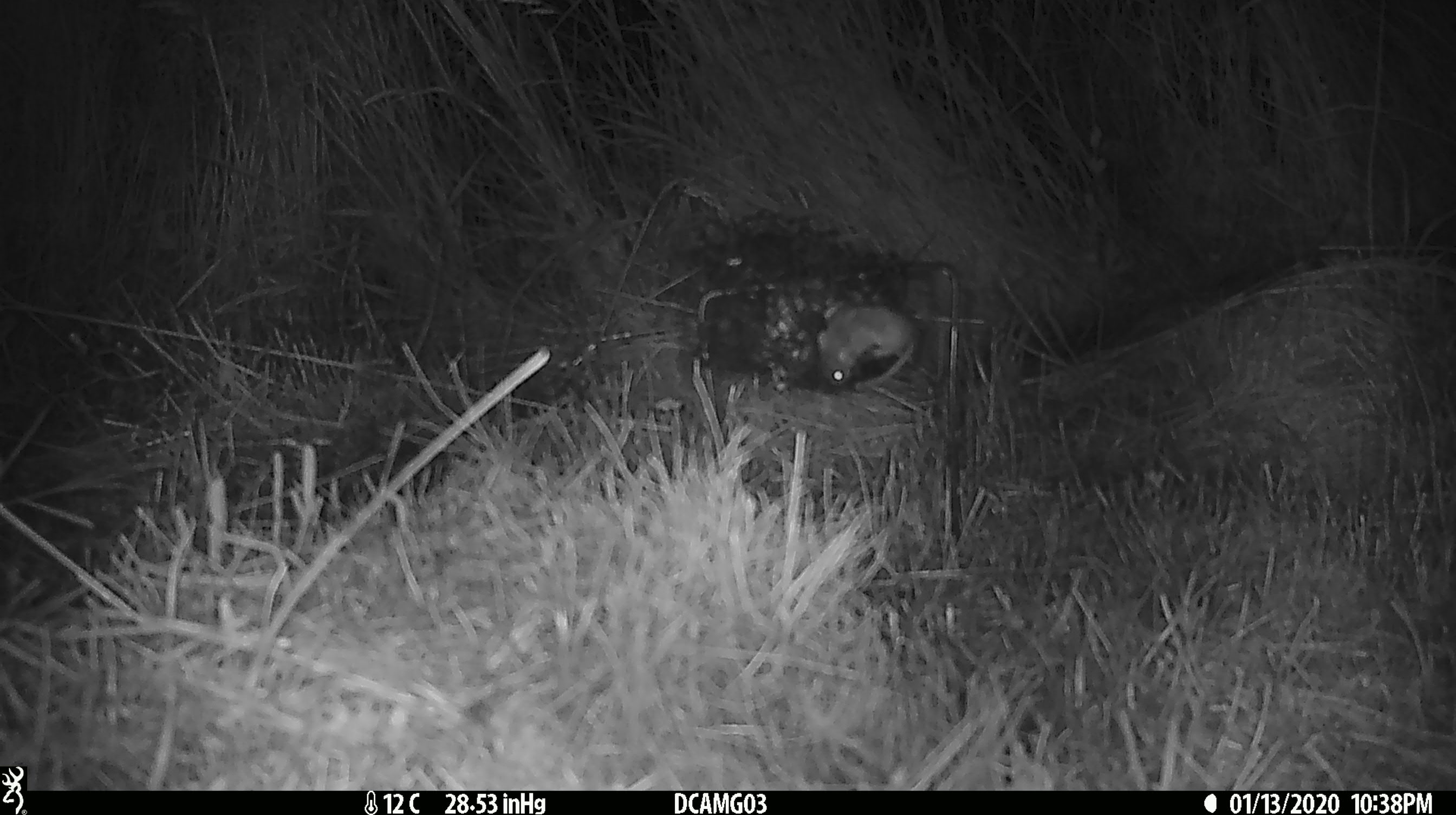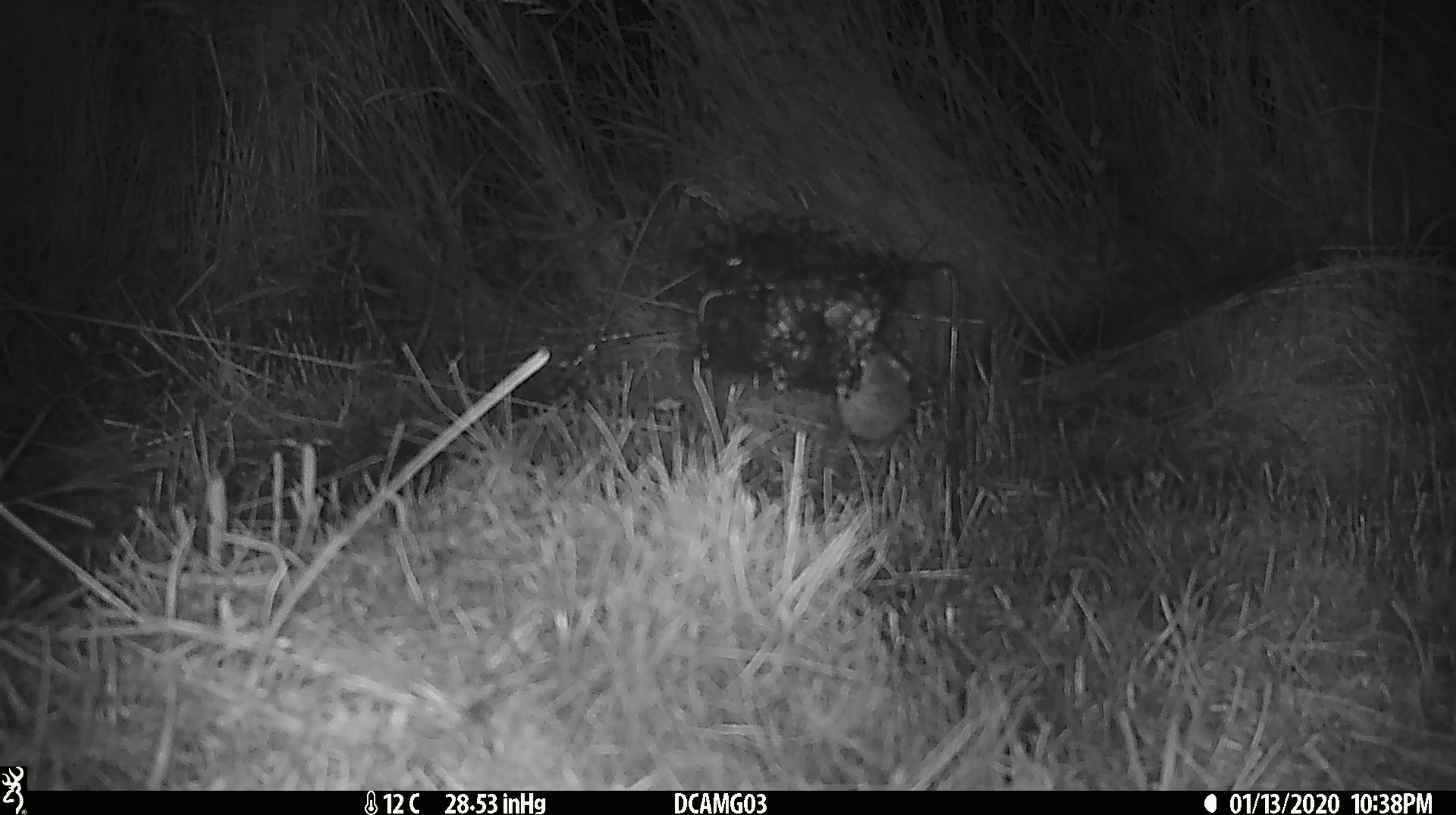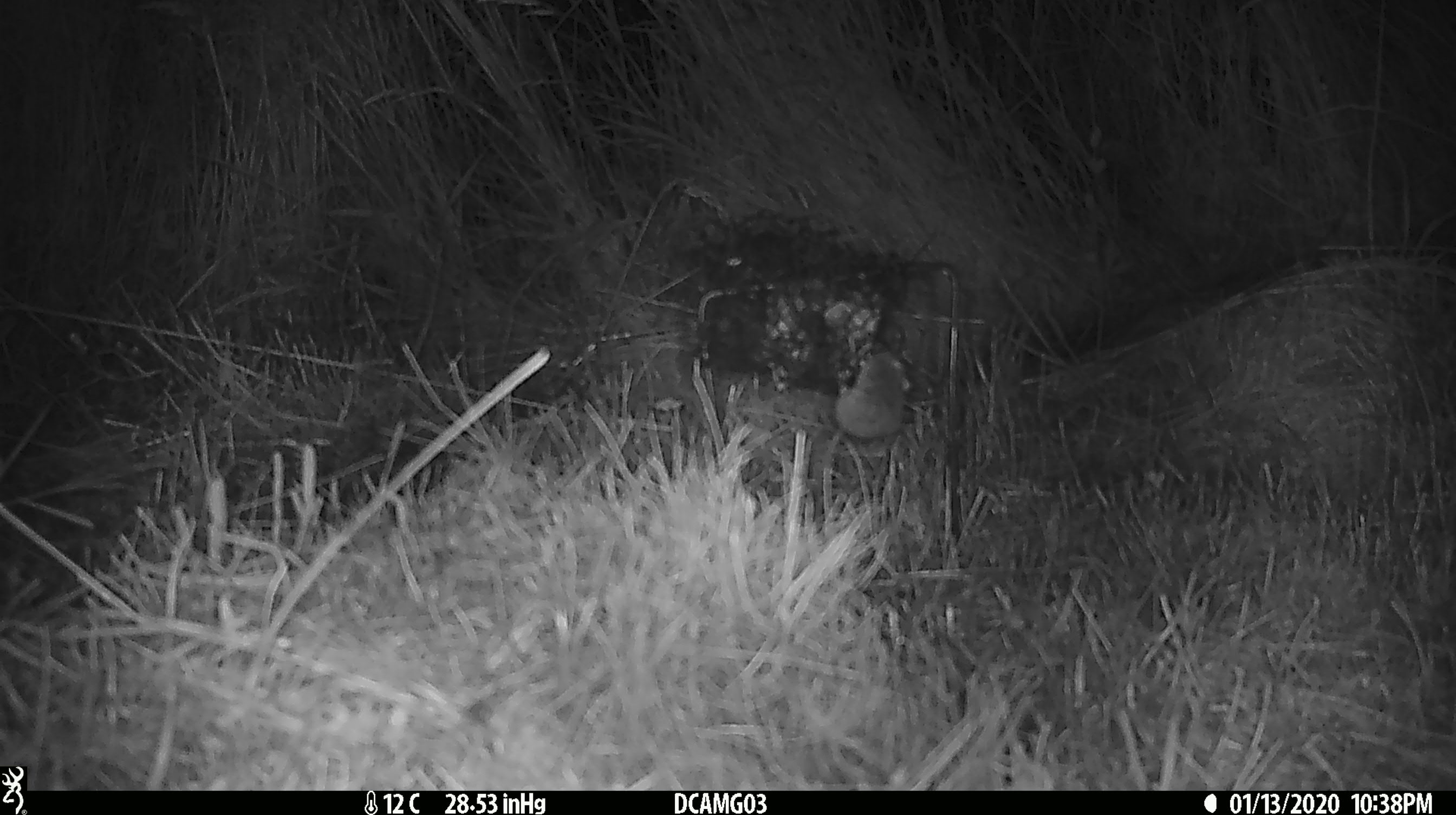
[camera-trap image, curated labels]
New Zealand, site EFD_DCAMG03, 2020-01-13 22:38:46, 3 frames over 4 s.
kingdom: Animalia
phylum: Chordata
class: Mammalia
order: Rodentia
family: Muridae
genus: Mus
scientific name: Mus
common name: mouse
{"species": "mouse (Mus)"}